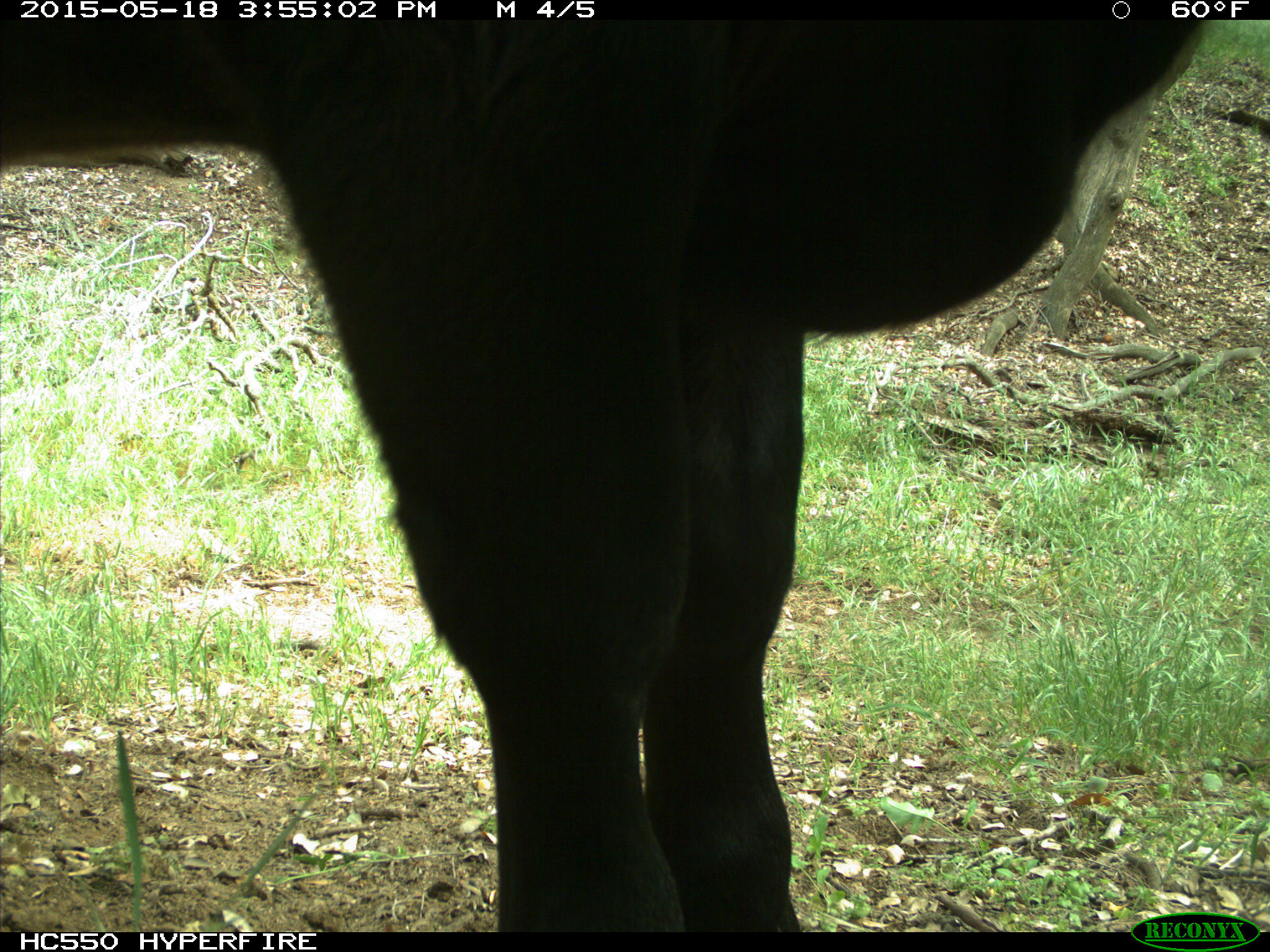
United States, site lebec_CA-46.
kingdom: Animalia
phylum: Chordata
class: Mammalia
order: Artiodactyla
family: Bovidae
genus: Bos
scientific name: Bos taurus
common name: domestic cow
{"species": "Bos taurus (domestic cow)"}